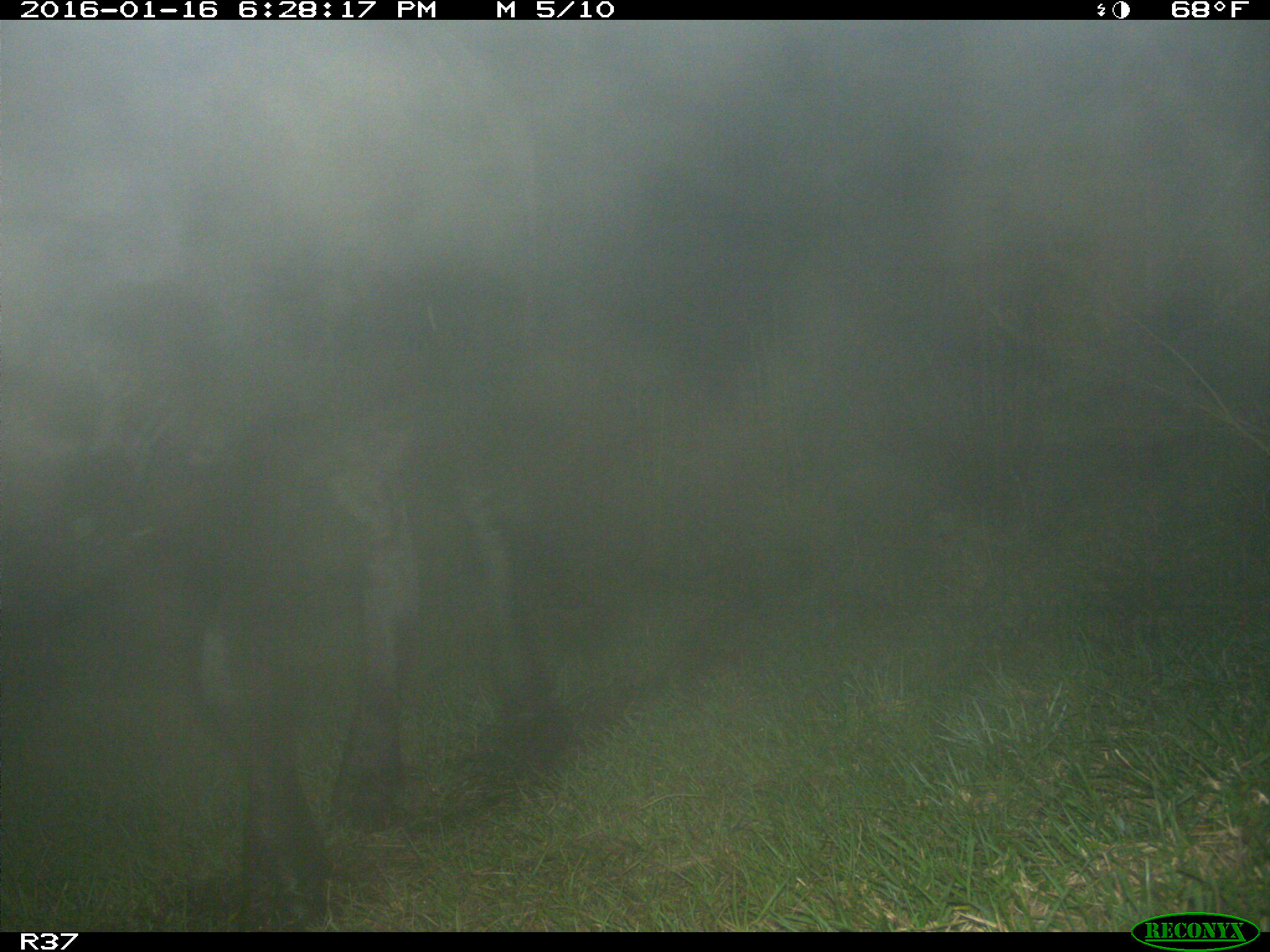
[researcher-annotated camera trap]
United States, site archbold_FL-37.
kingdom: Animalia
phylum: Chordata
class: Mammalia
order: Artiodactyla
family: Bovidae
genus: Bos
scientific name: Bos taurus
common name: domestic cow